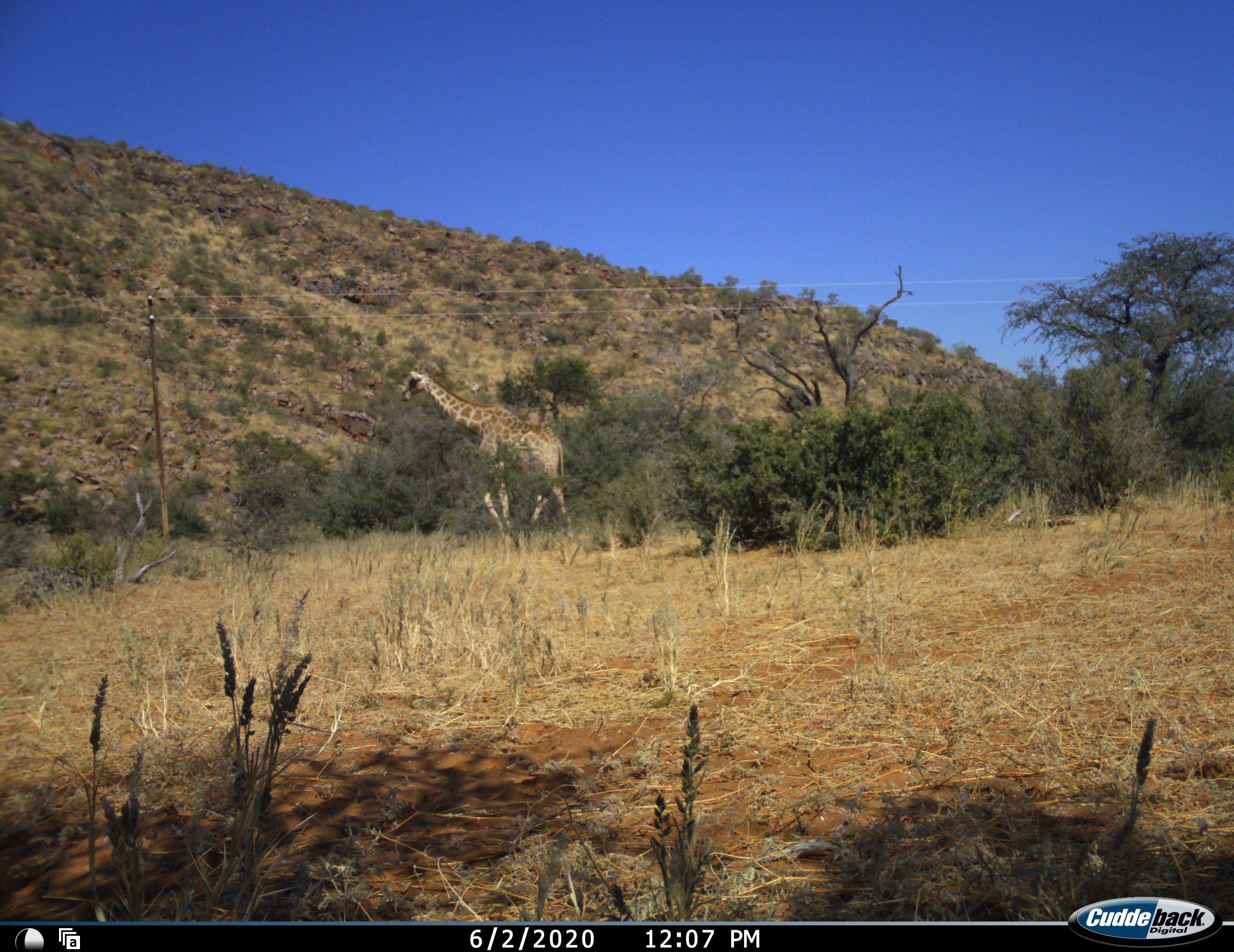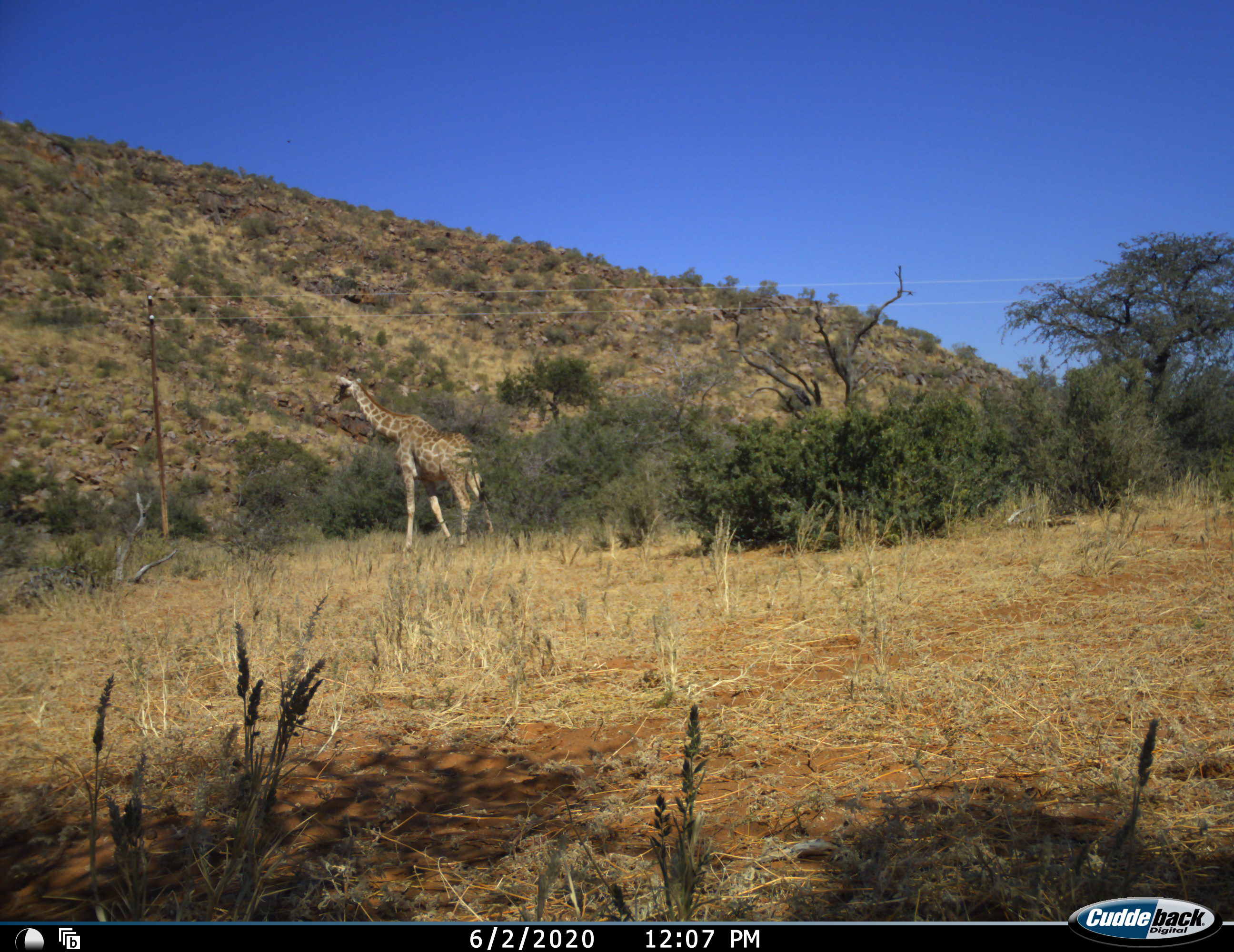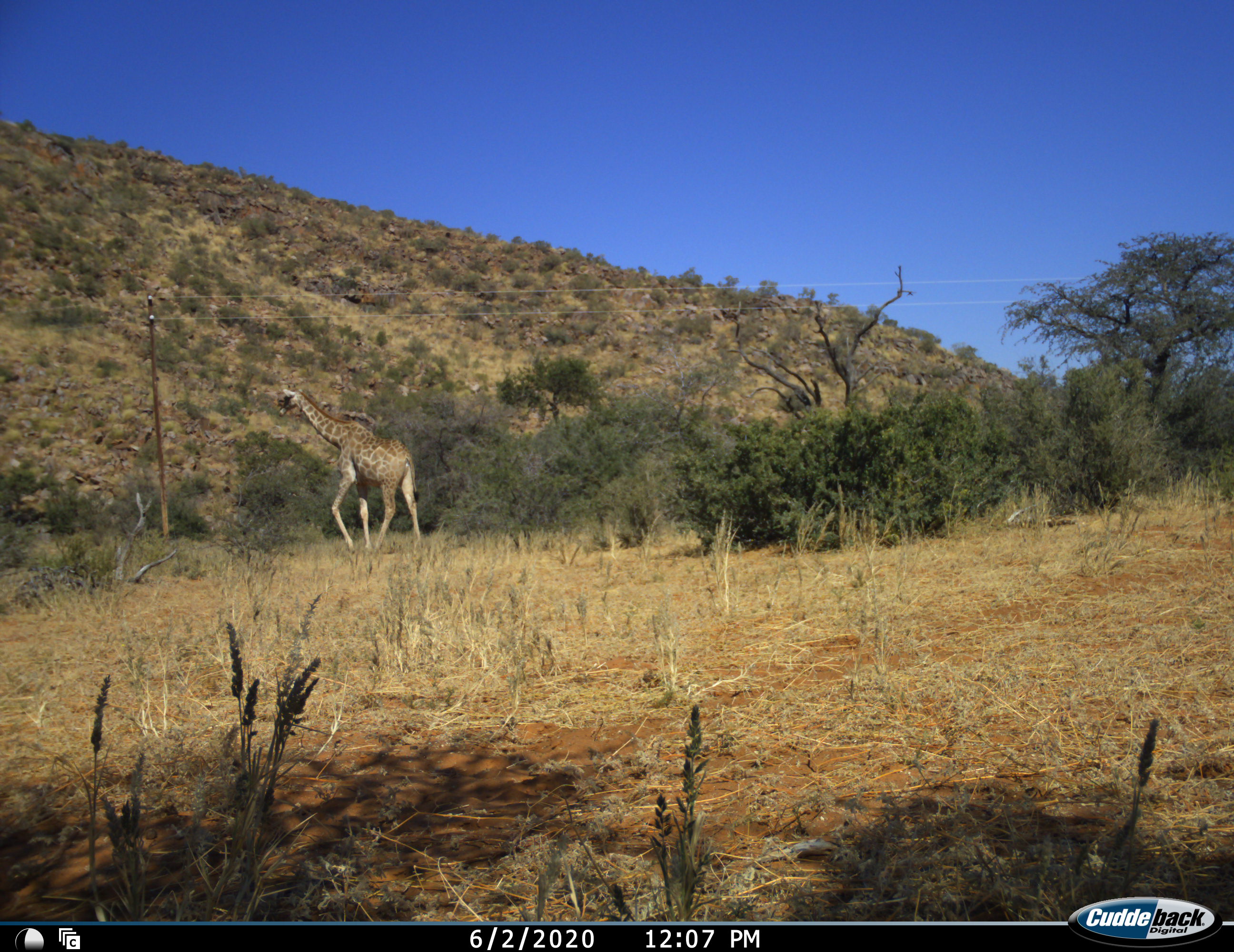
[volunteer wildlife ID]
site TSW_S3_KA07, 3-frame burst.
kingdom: Animalia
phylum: Chordata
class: Mammalia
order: Artiodactyla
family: Giraffidae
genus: Giraffa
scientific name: Giraffa camelopardalis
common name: giraffe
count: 1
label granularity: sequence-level